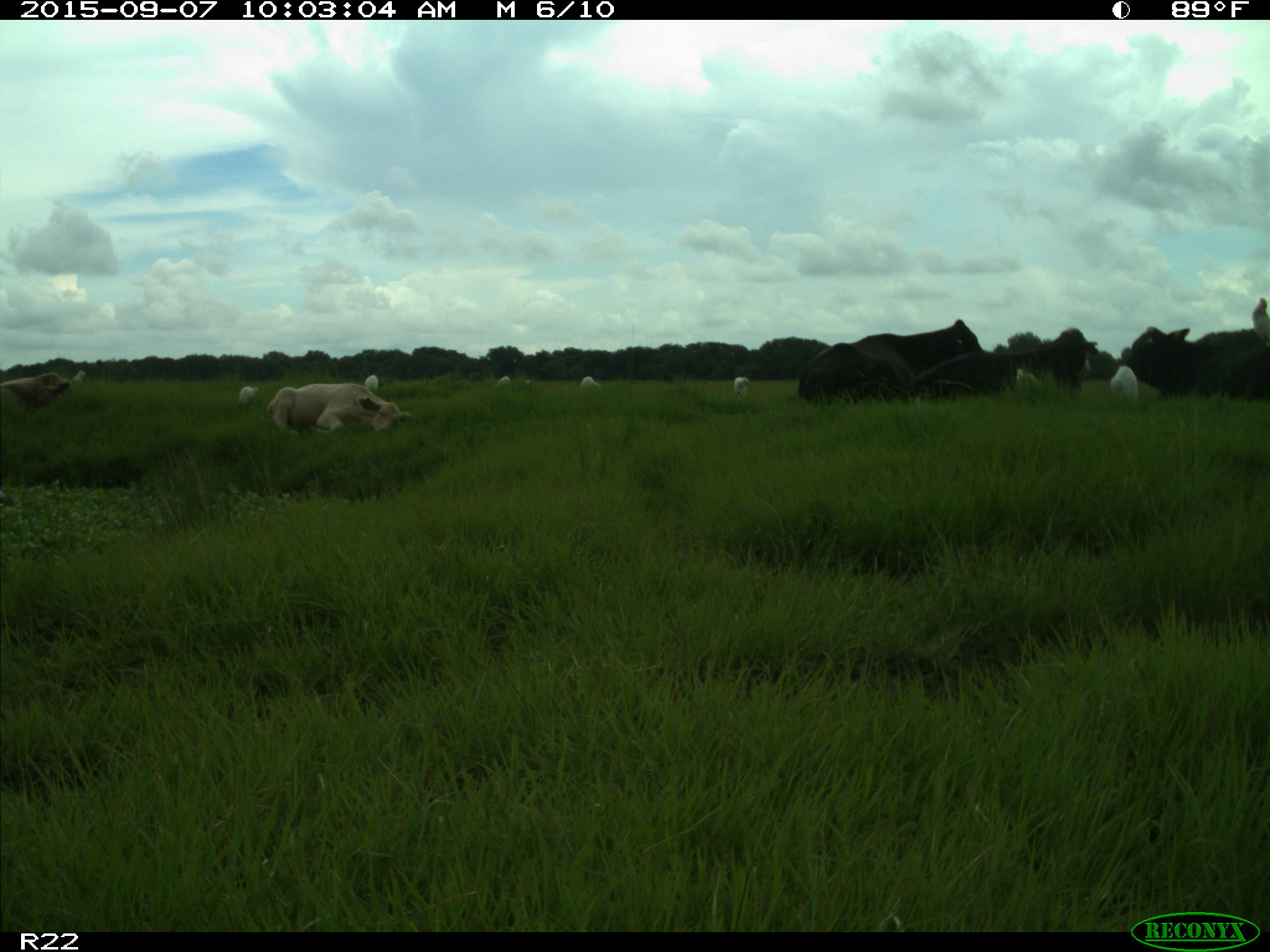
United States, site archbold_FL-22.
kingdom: Animalia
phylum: Chordata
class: Mammalia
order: Artiodactyla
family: Bovidae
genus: Bos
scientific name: Bos taurus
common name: domestic cow